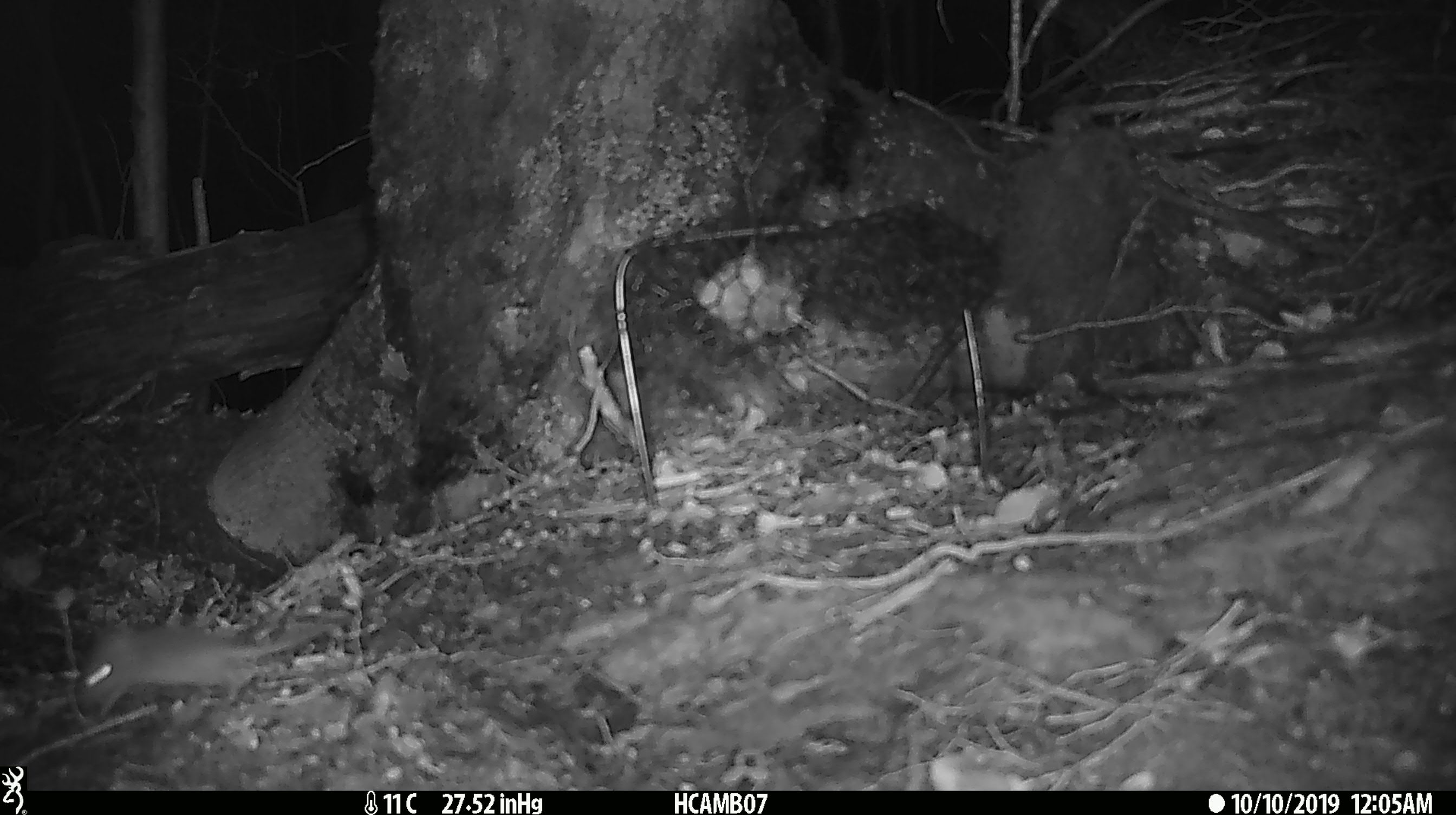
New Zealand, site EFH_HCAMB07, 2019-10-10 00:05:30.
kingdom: Animalia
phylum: Chordata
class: Mammalia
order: Rodentia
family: Muridae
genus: Mus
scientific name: Mus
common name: mouse